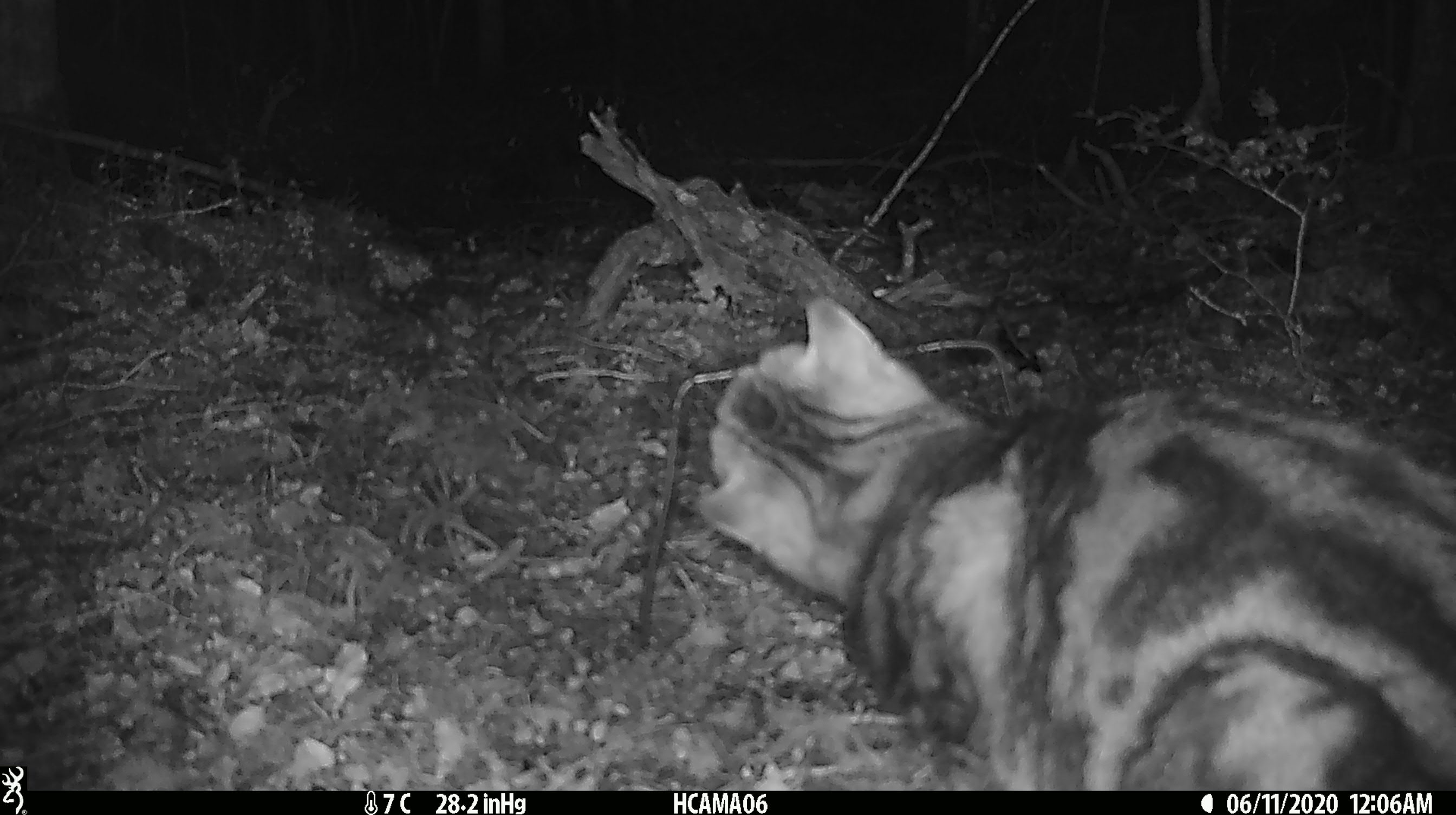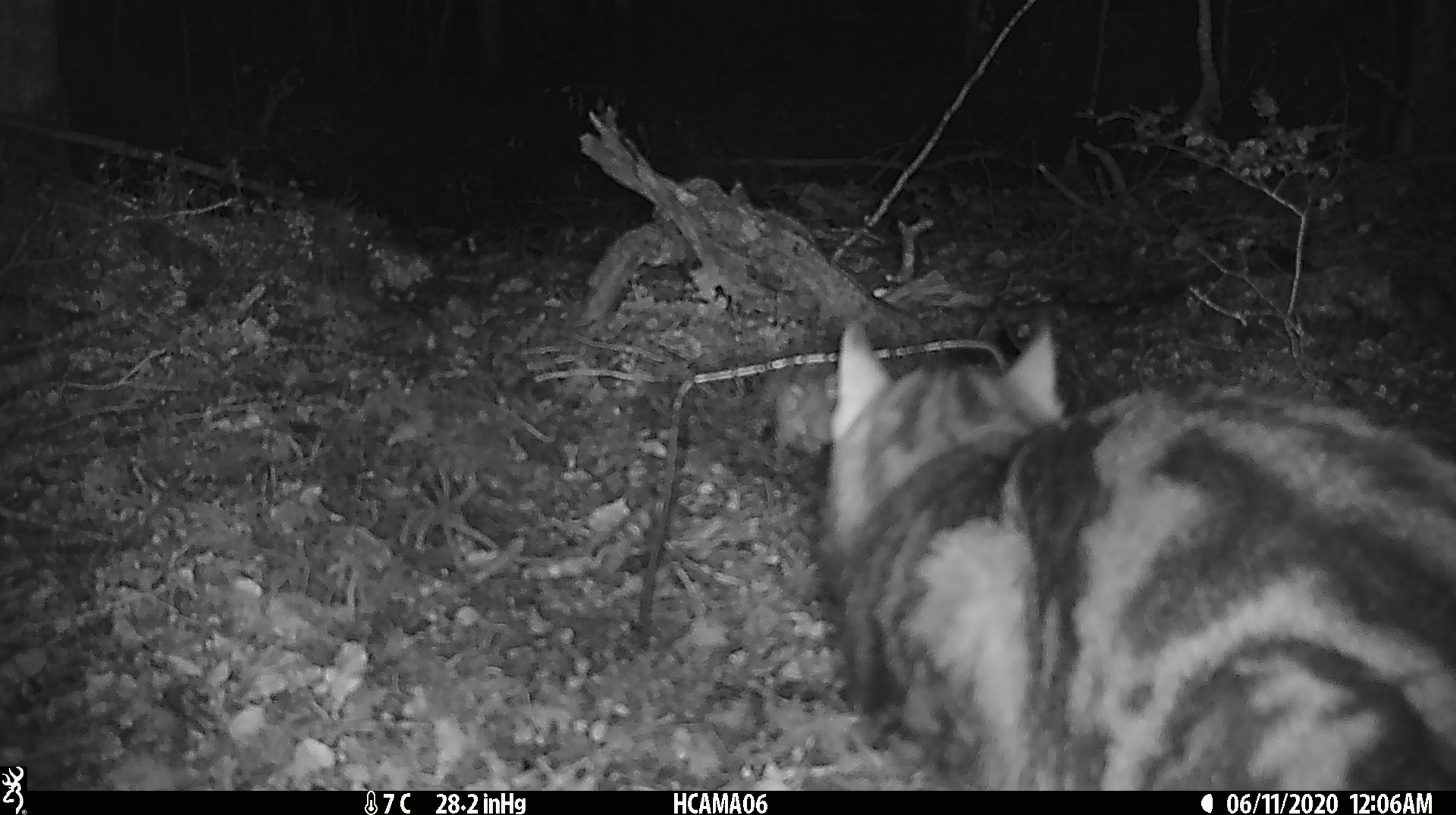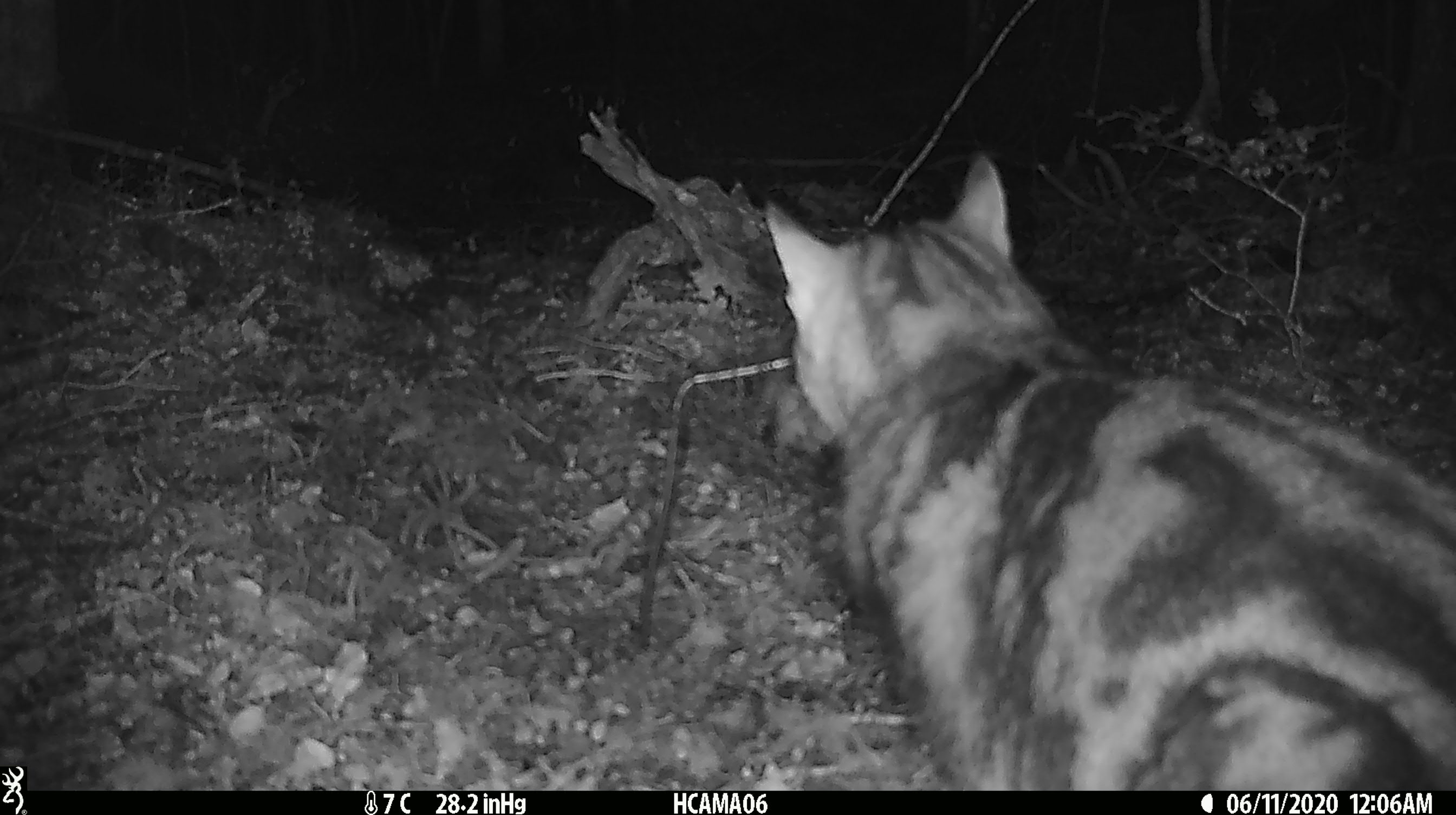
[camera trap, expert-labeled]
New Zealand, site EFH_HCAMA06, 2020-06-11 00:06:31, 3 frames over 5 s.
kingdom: Animalia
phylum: Chordata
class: Mammalia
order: Carnivora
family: Felidae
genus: Felis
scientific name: Felis catus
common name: domestic cat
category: cat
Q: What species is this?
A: Cat (domestic cat) (Felis catus).